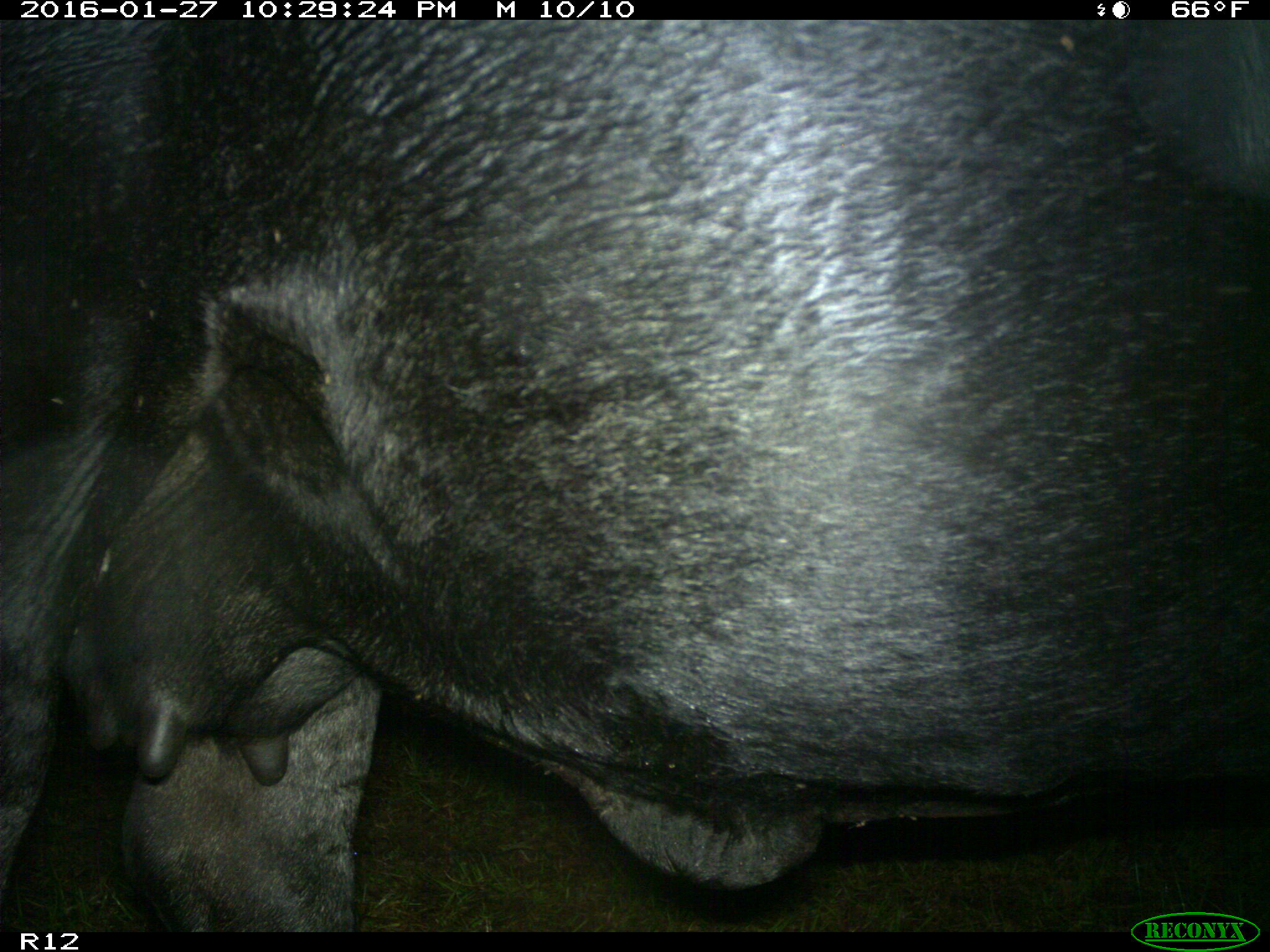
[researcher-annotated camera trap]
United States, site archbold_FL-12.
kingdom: Animalia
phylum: Chordata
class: Mammalia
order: Artiodactyla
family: Bovidae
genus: Bos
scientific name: Bos taurus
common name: domestic cow